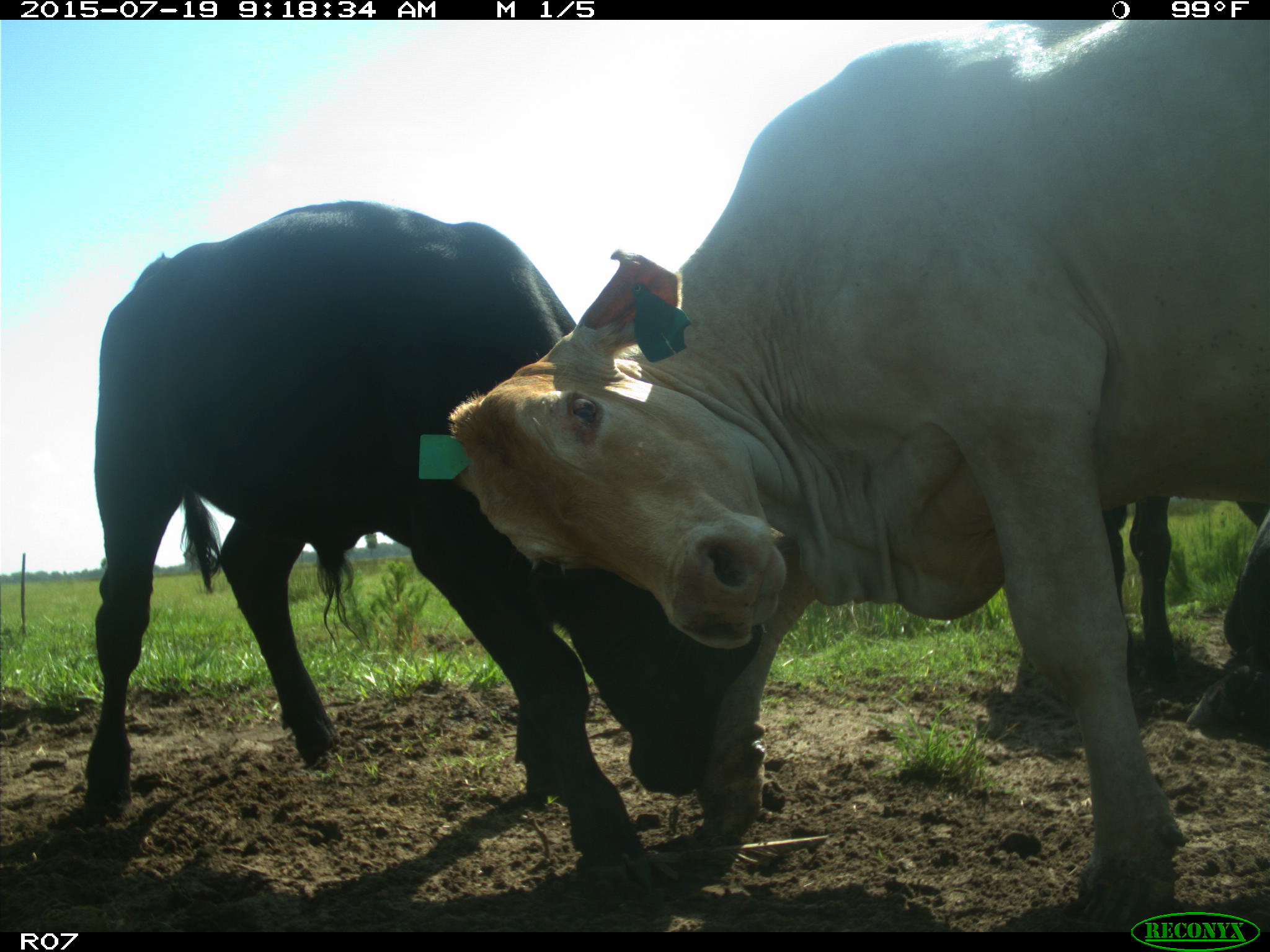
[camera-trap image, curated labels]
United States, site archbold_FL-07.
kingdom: Animalia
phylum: Chordata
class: Mammalia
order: Artiodactyla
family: Bovidae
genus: Bos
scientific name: Bos taurus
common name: domestic cow